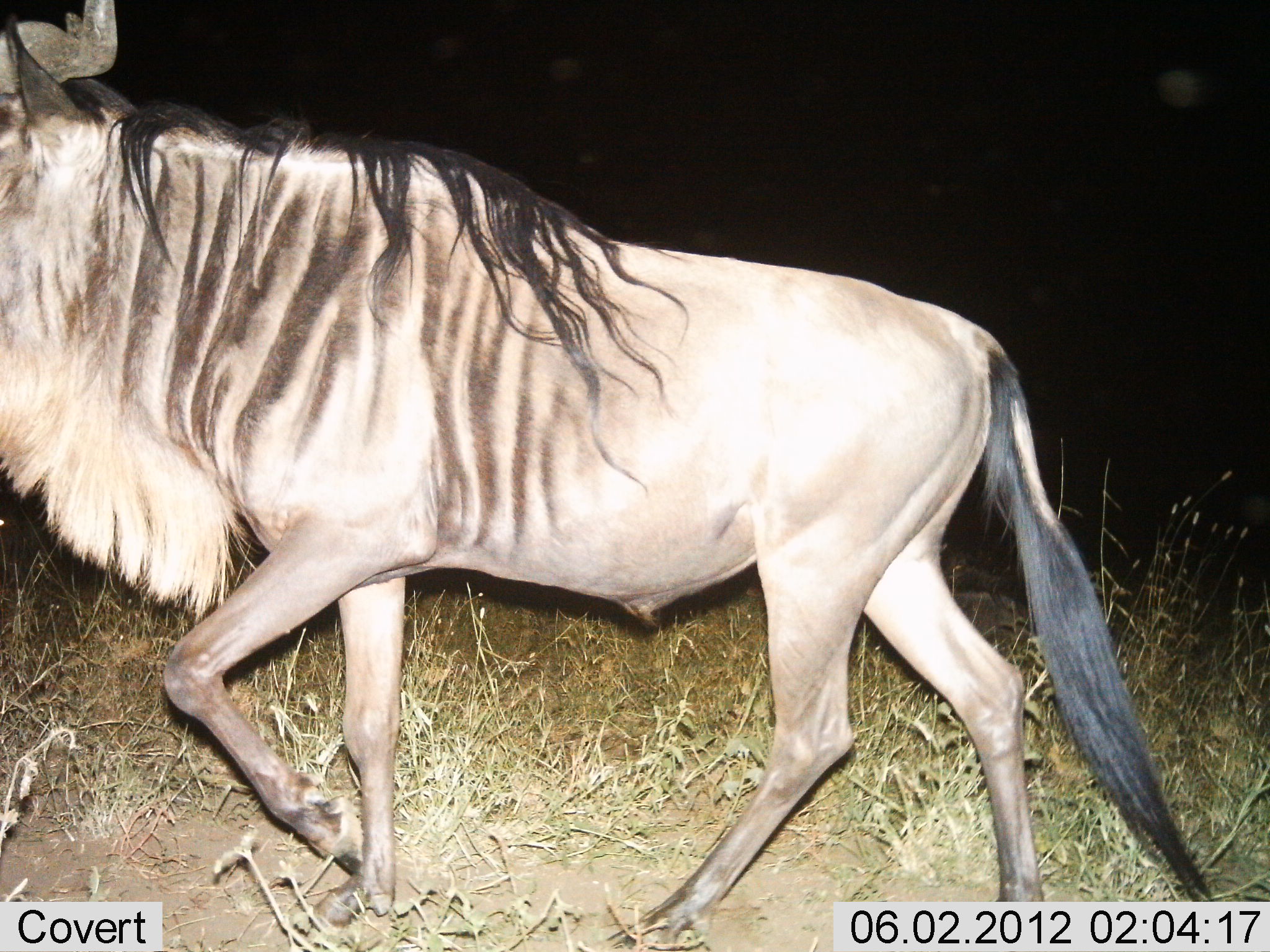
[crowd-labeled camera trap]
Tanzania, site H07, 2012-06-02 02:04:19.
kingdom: Animalia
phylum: Chordata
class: Mammalia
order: Artiodactyla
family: Bovidae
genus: Connochaetes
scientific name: Connochaetes taurinus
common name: blue wildebeest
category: wildebeest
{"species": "wildebeest (blue wildebeest) (Connochaetes taurinus)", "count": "1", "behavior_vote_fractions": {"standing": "10%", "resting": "0%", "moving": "90%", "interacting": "0%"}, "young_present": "0%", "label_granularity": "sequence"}